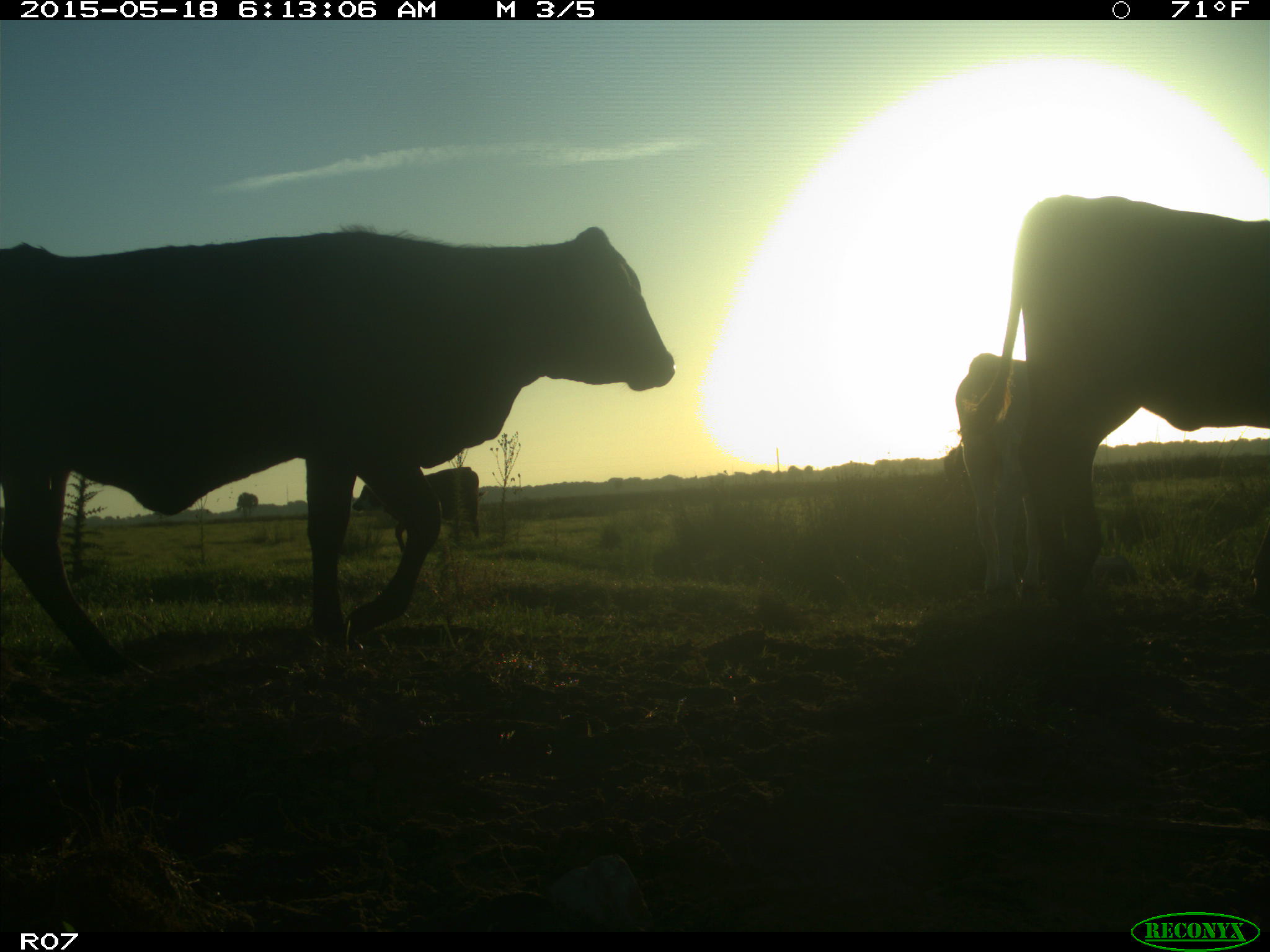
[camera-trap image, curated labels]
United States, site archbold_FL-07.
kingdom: Animalia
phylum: Chordata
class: Mammalia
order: Artiodactyla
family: Bovidae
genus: Bos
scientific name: Bos taurus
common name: domestic cow